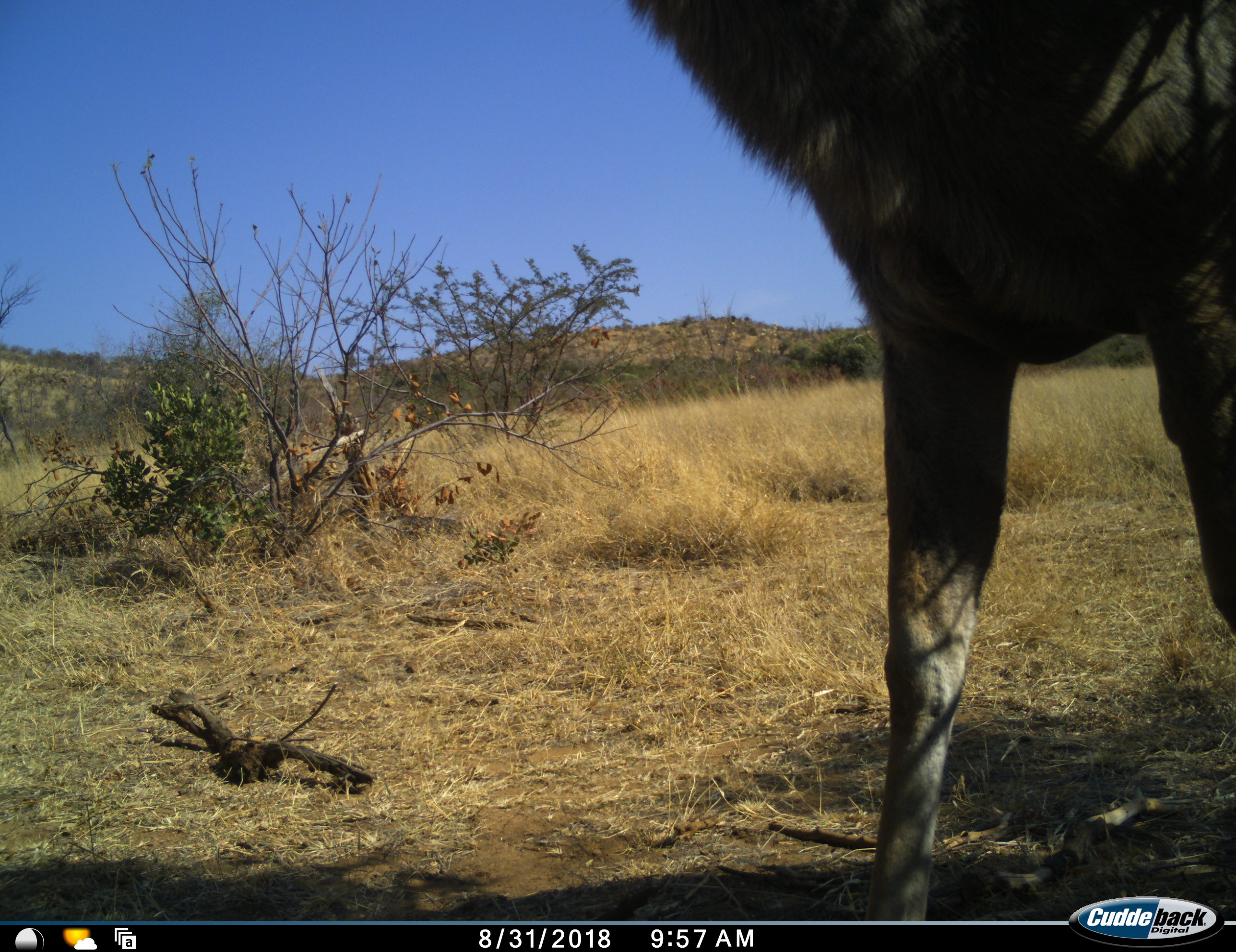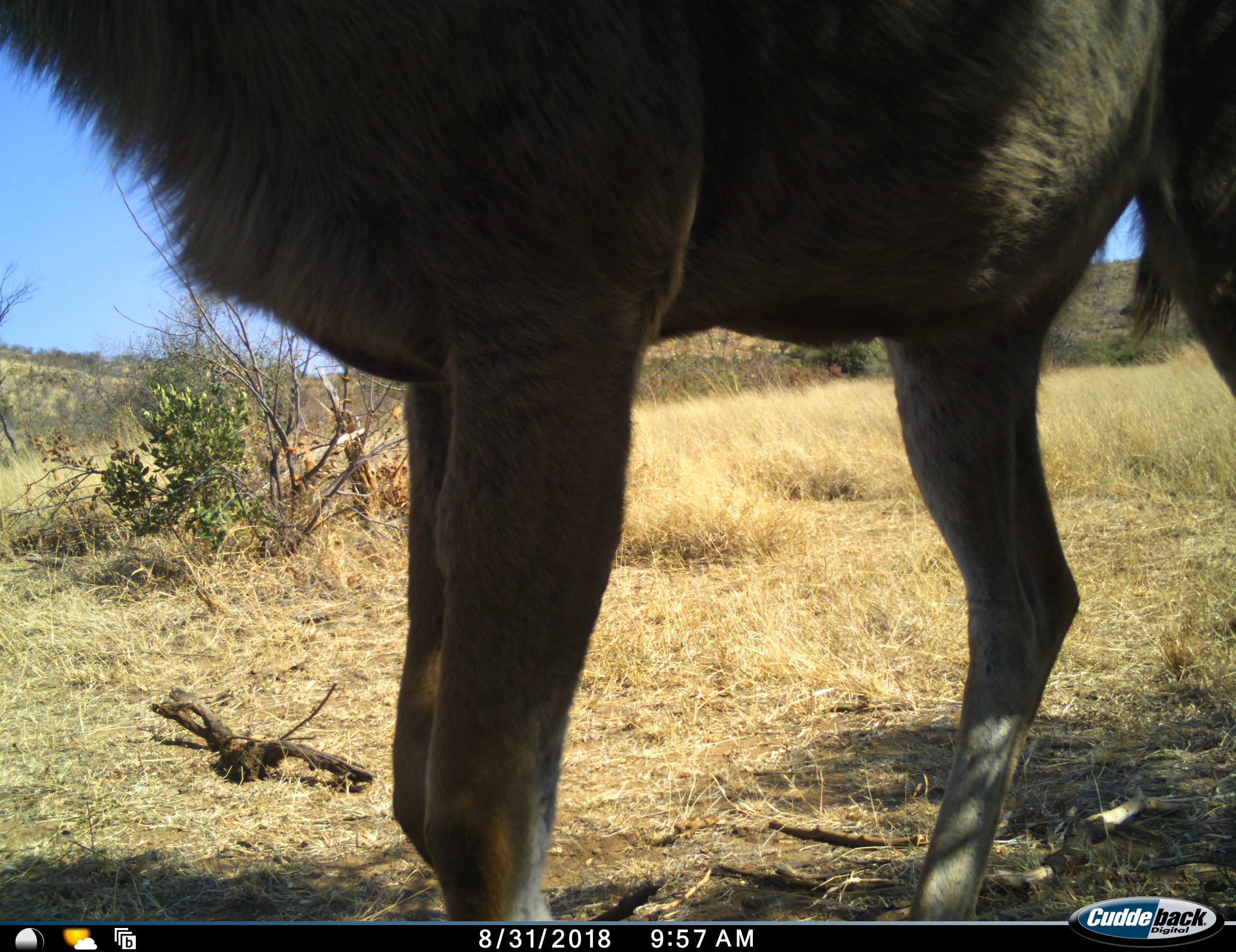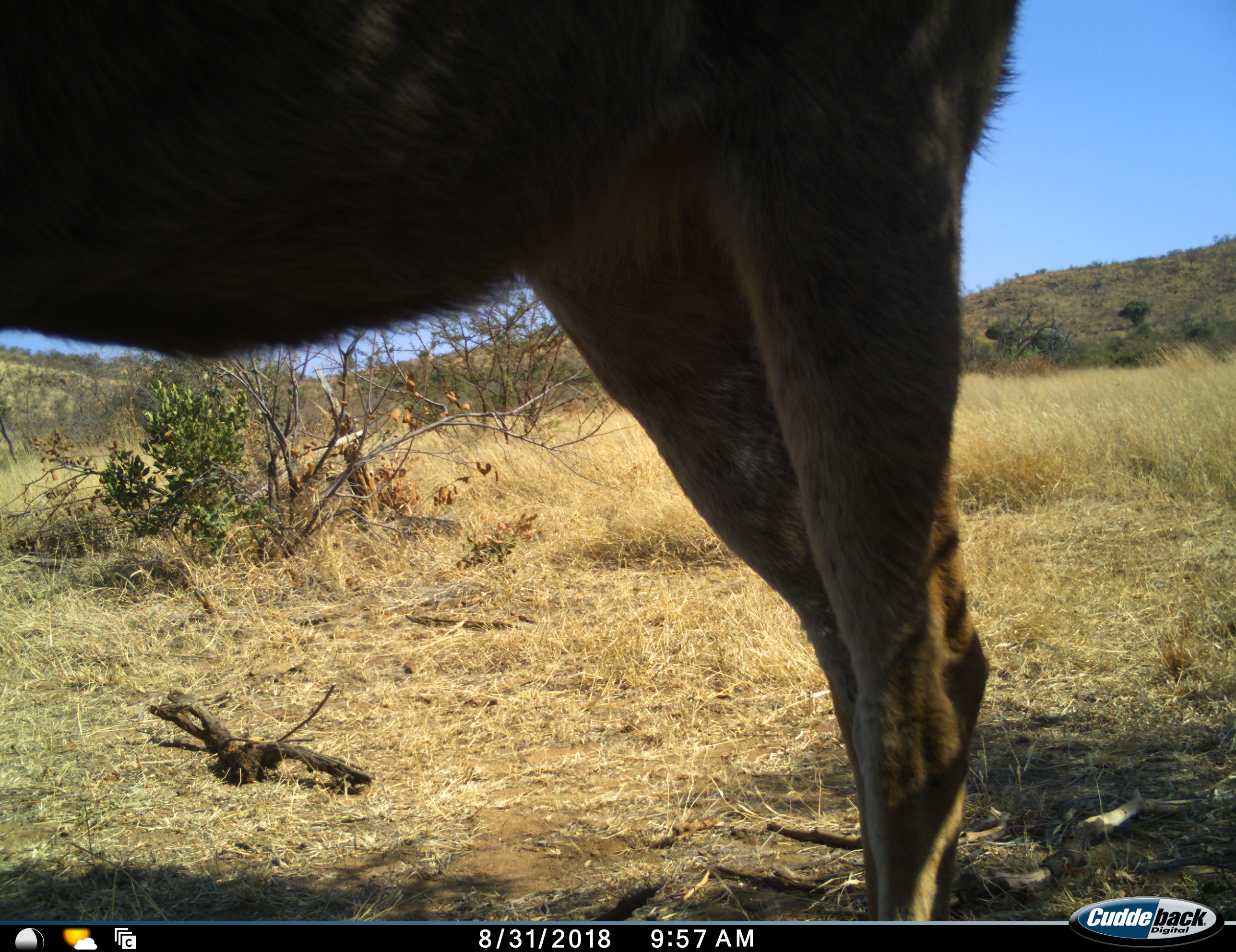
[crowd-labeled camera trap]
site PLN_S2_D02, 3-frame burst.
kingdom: Animalia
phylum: Chordata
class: Mammalia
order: Artiodactyla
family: Bovidae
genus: Tragelaphus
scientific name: Tragelaphus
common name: kudu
Kudu (Tragelaphus), count 1. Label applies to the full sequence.